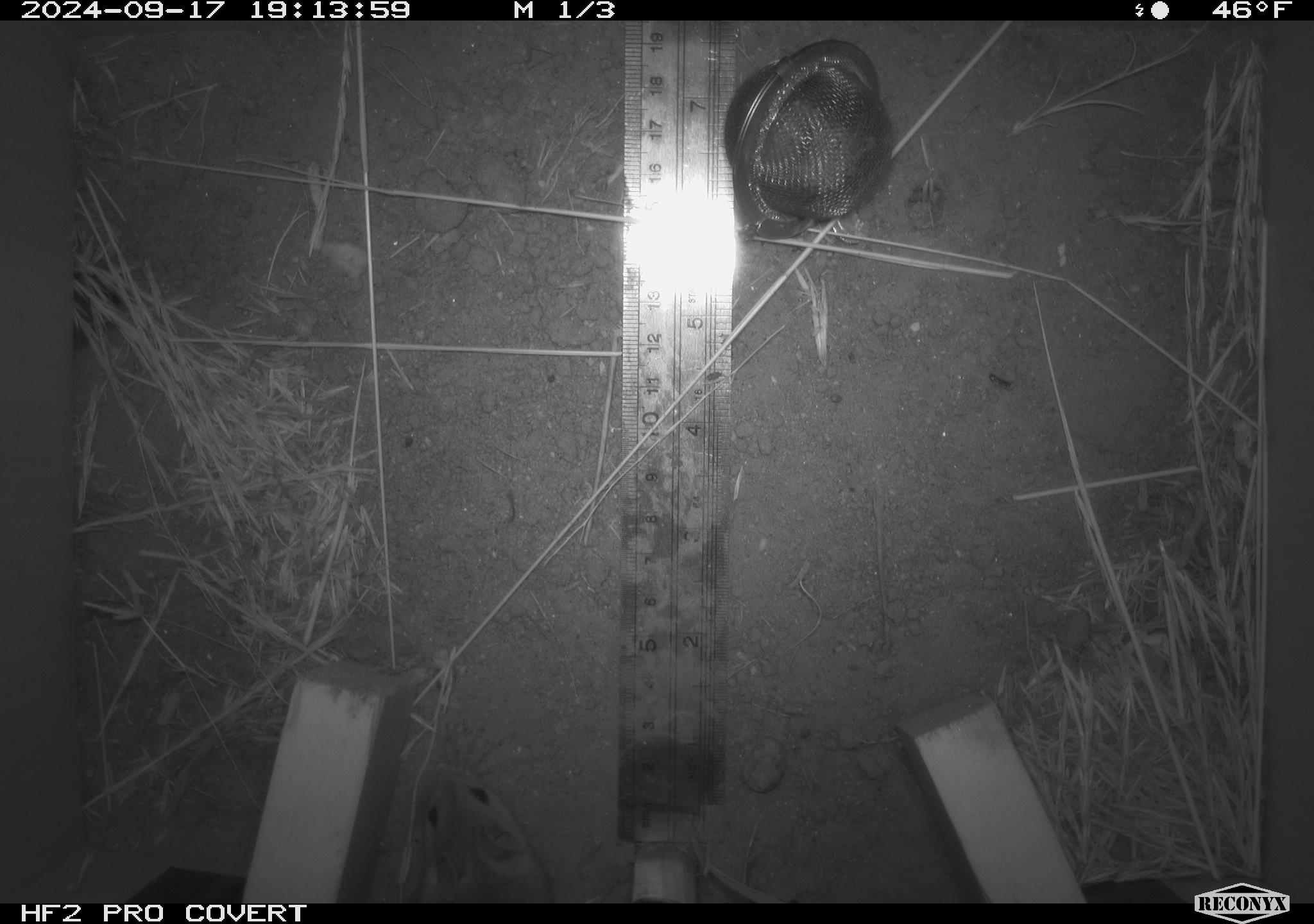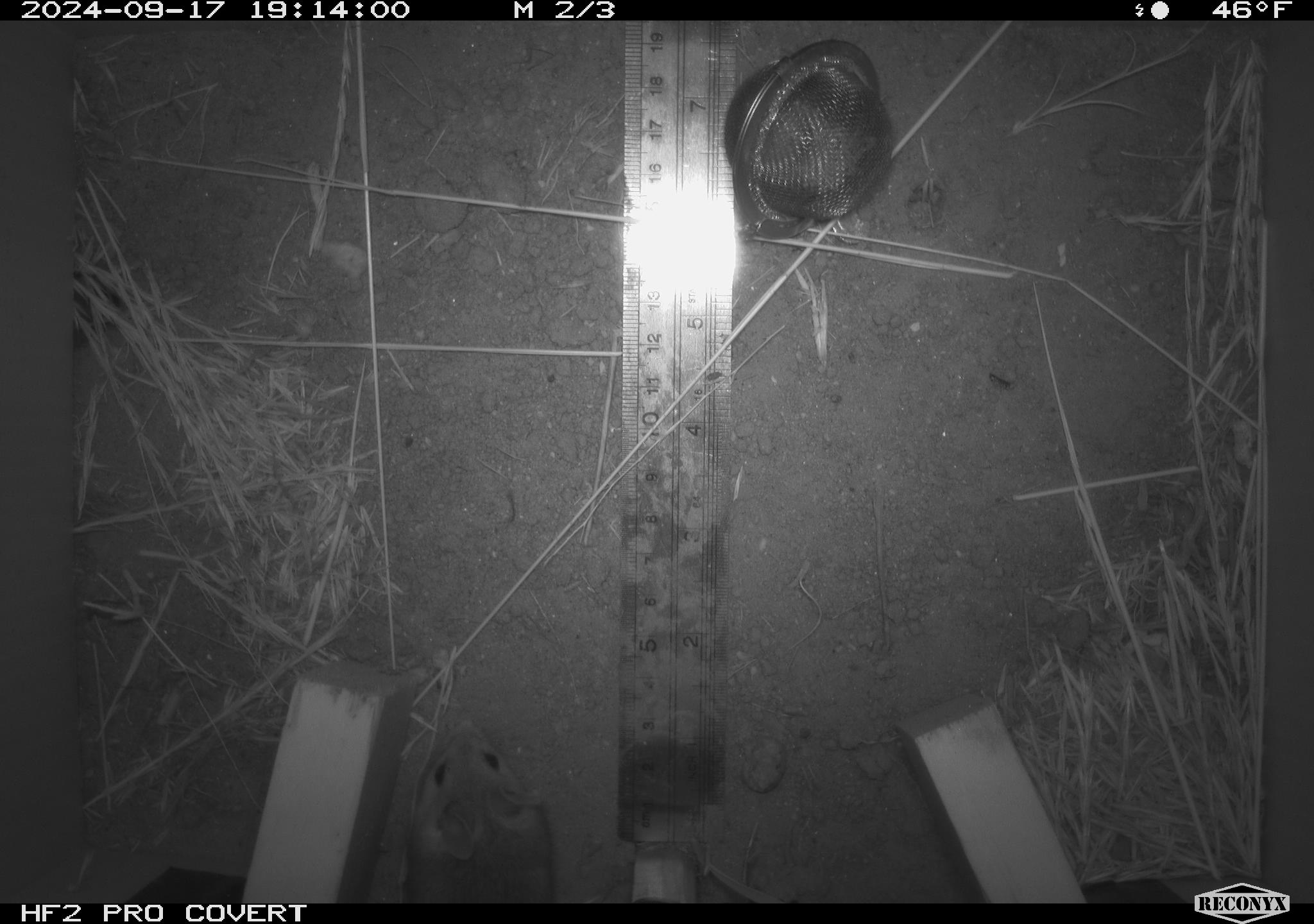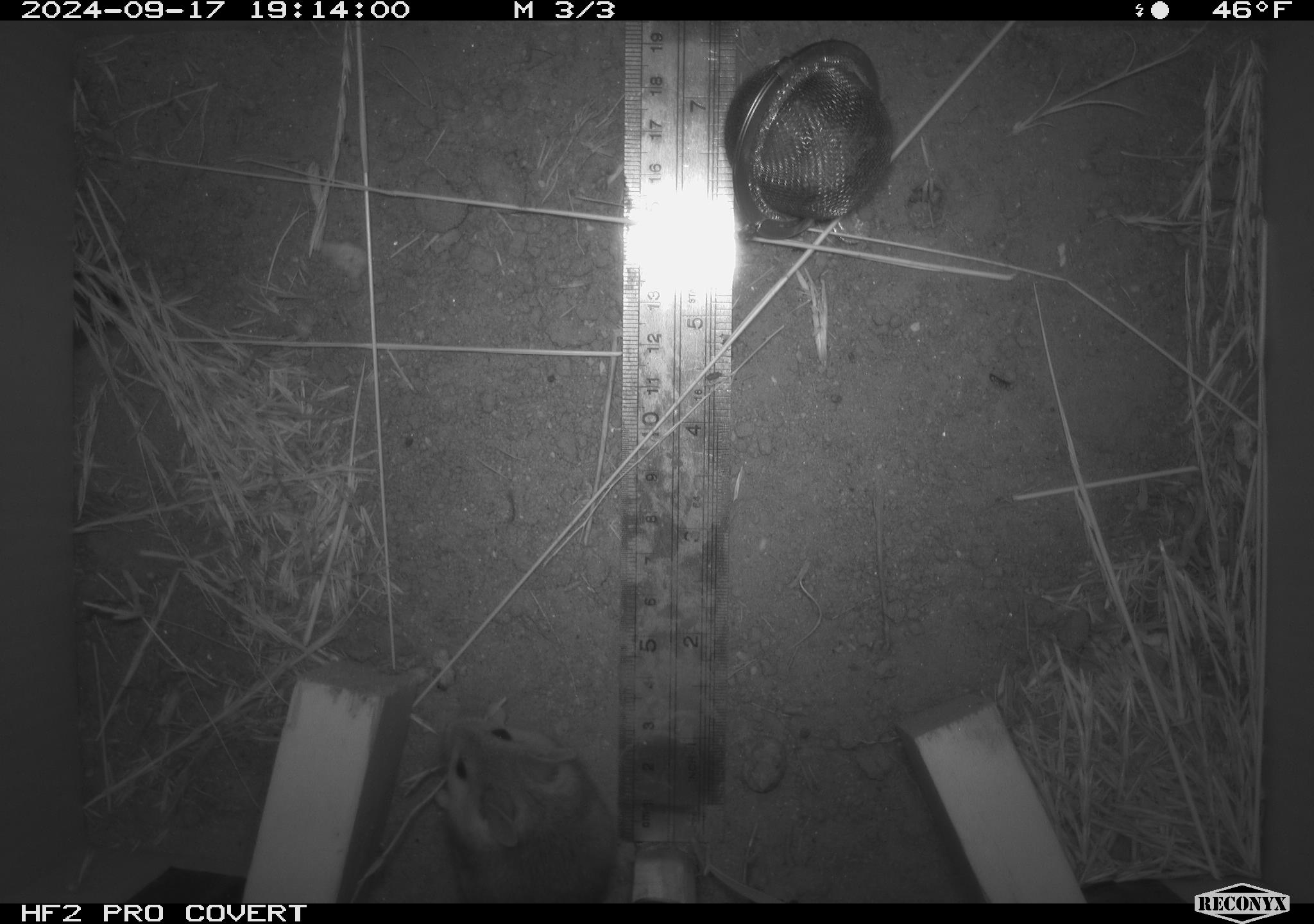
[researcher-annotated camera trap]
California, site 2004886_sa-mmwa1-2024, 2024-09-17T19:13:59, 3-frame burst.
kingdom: Animalia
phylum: Chordata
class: Mammalia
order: Rodentia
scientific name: Rodentia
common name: mouse species